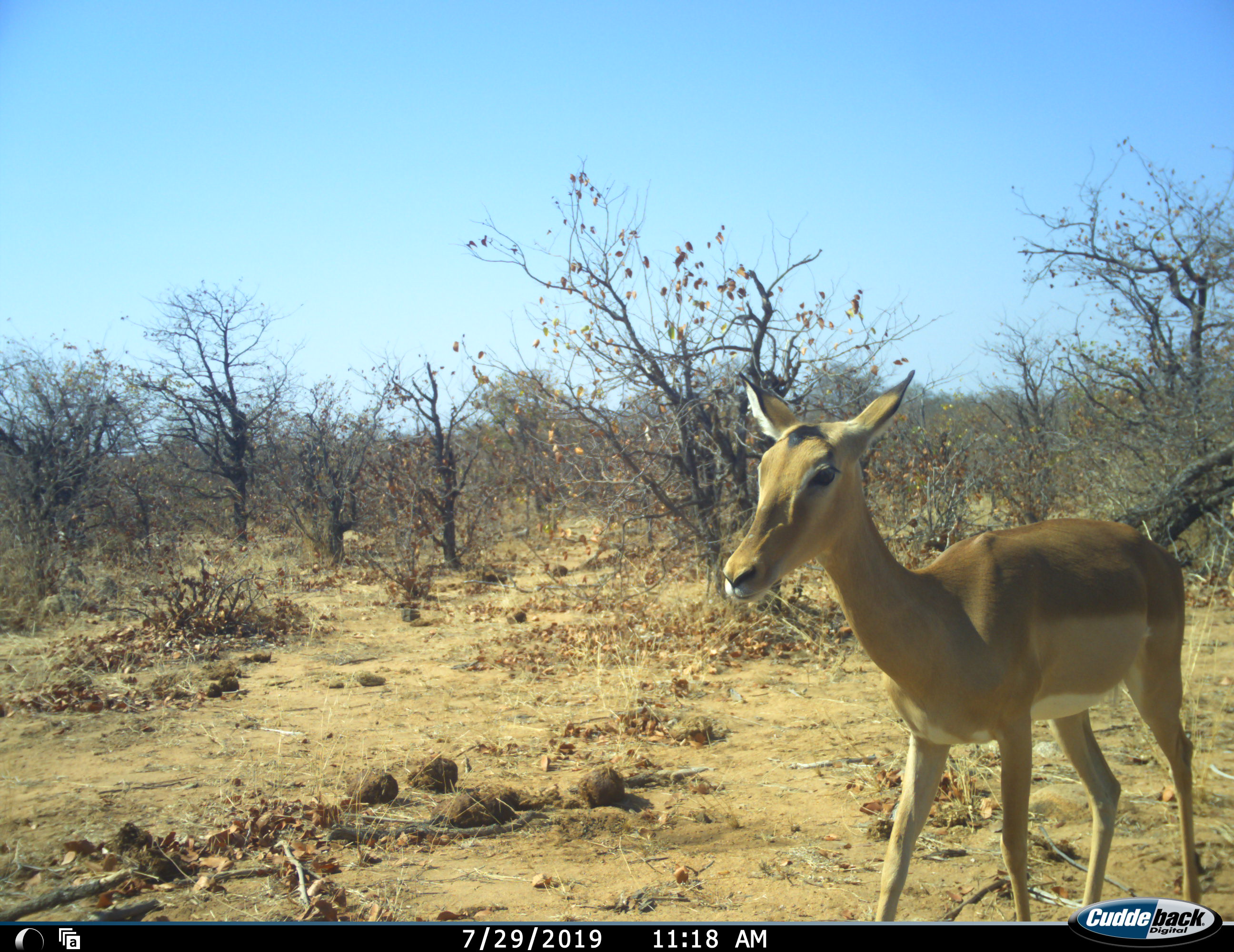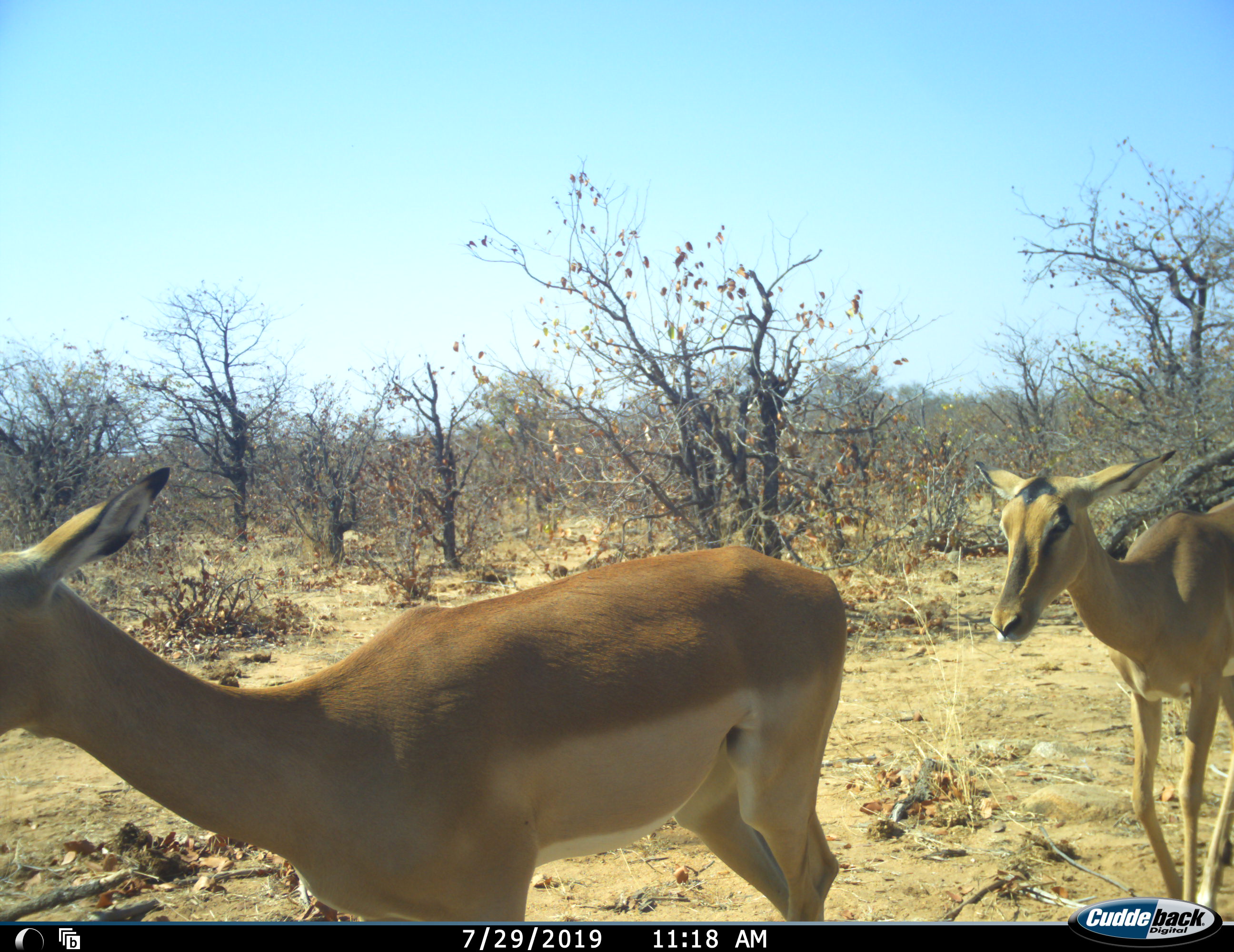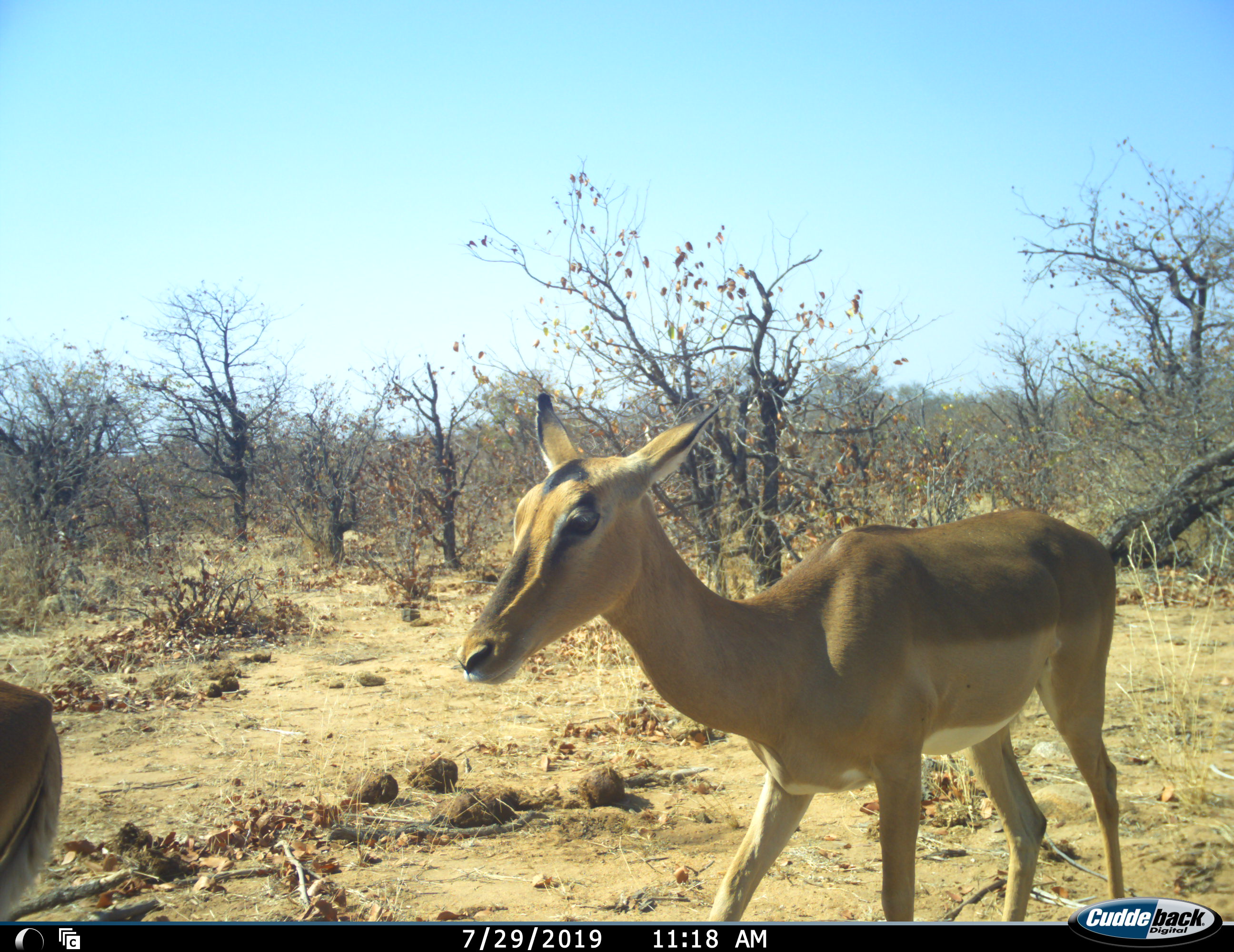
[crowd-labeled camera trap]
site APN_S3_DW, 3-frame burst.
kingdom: Animalia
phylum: Chordata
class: Mammalia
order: Artiodactyla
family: Bovidae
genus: Aepyceros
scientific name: Aepyceros melampus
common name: impala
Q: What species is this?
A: Impala (Aepyceros melampus).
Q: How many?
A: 2.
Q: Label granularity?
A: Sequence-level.